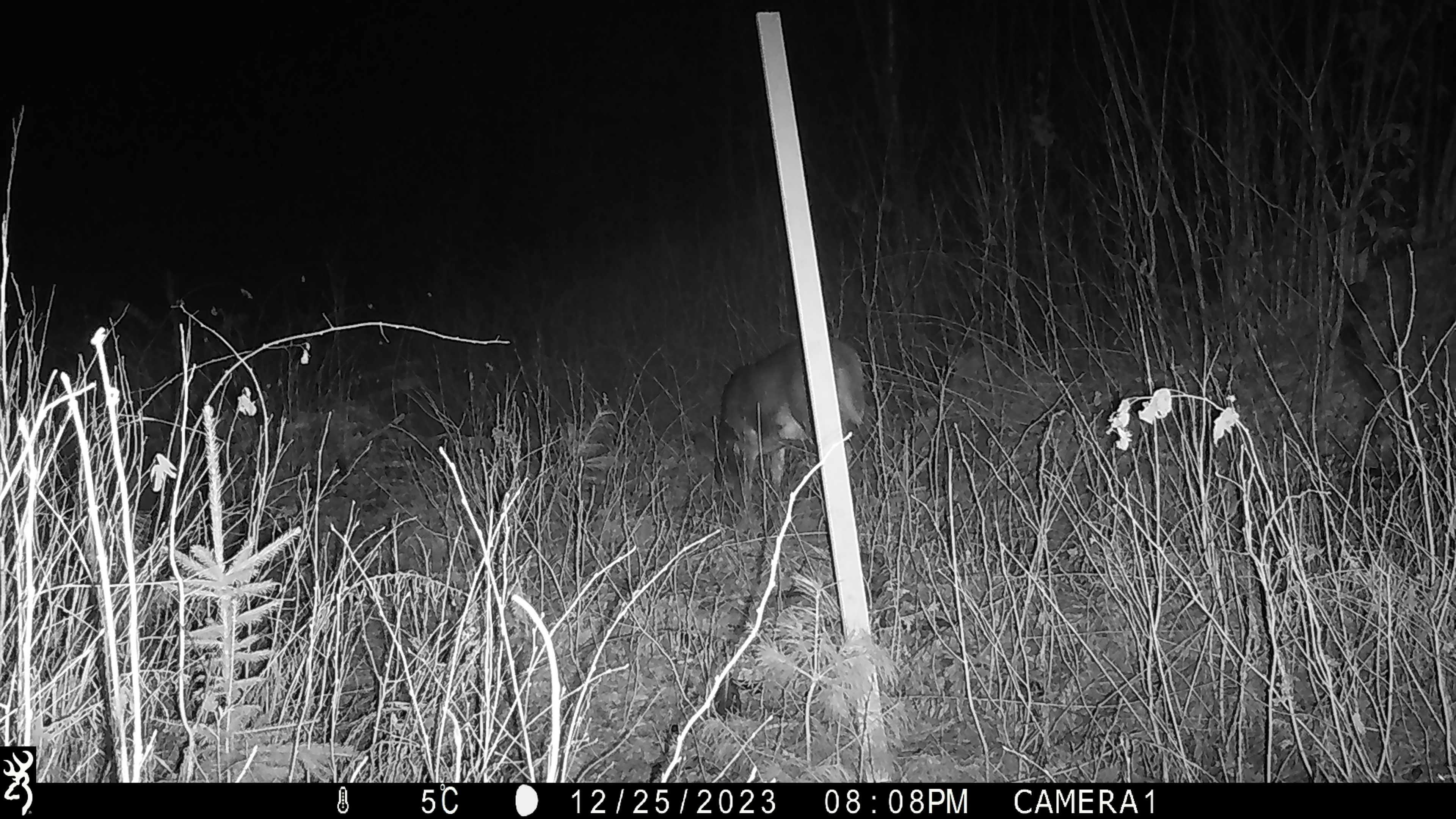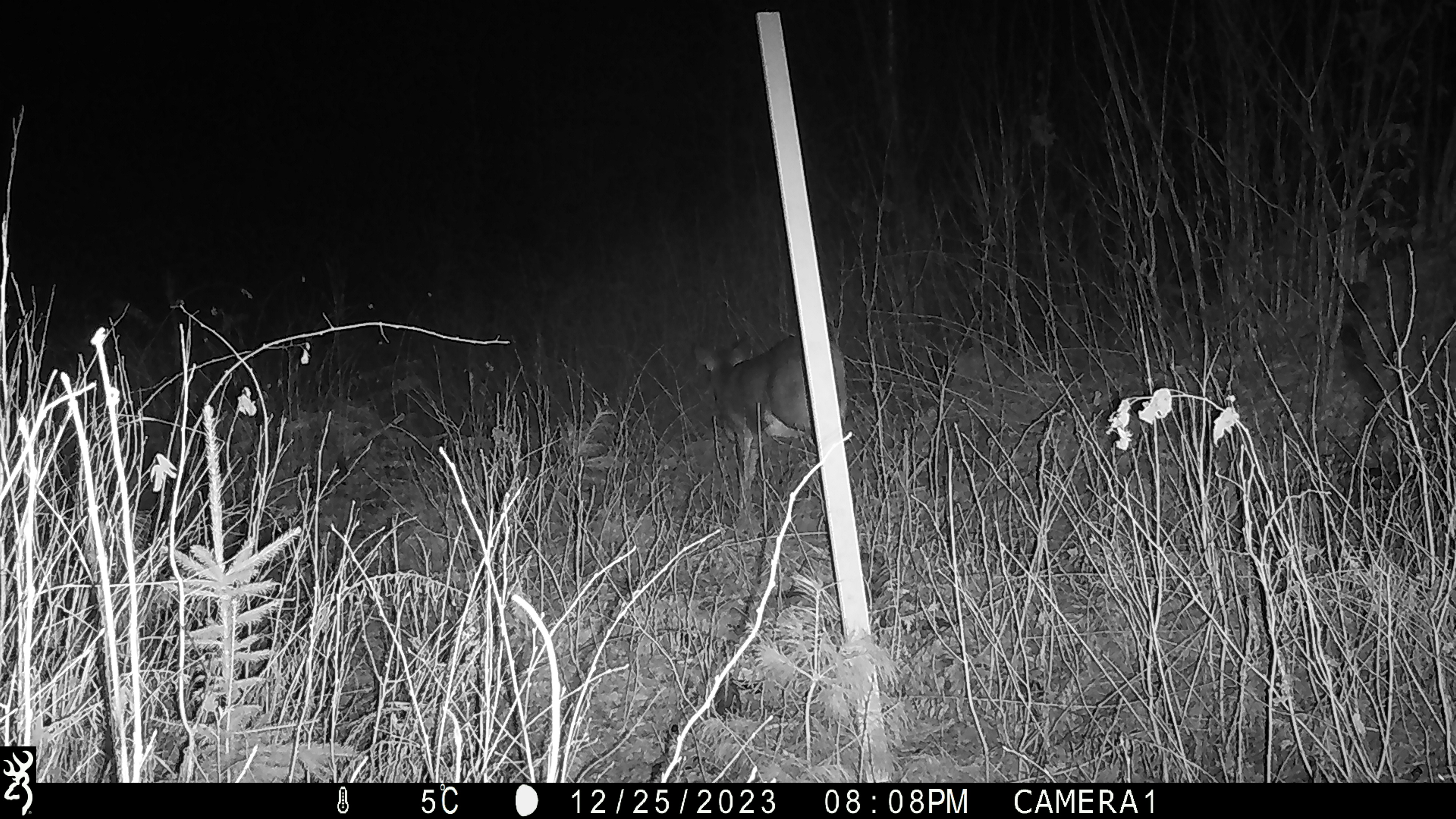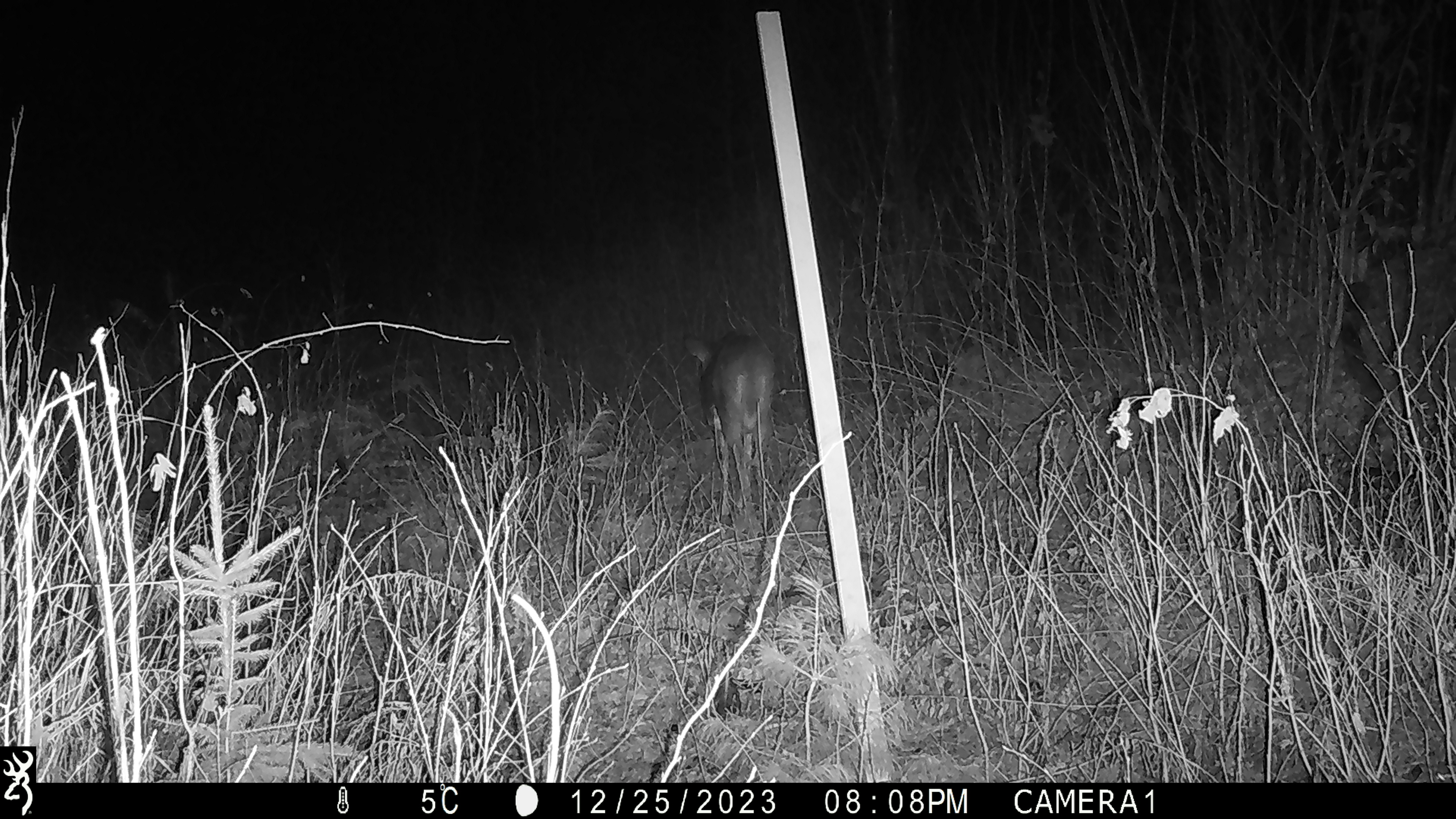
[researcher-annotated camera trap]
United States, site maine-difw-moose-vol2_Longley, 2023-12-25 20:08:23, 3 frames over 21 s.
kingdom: Animalia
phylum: Chordata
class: Mammalia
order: Artiodactyla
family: Cervidae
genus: Odocoileus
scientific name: Odocoileus virginianus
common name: white-tailed deer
White-tailed deer (Odocoileus virginianus).